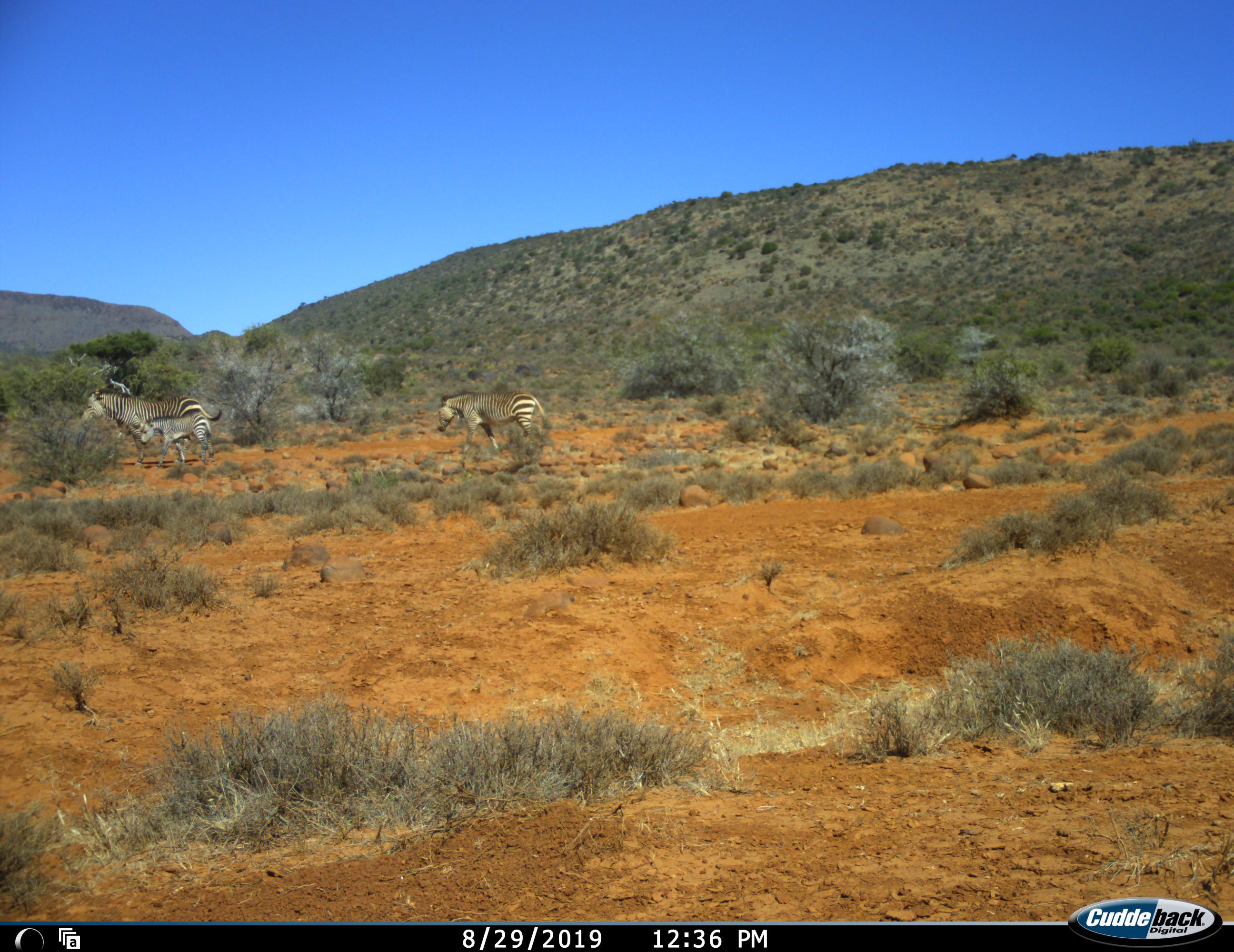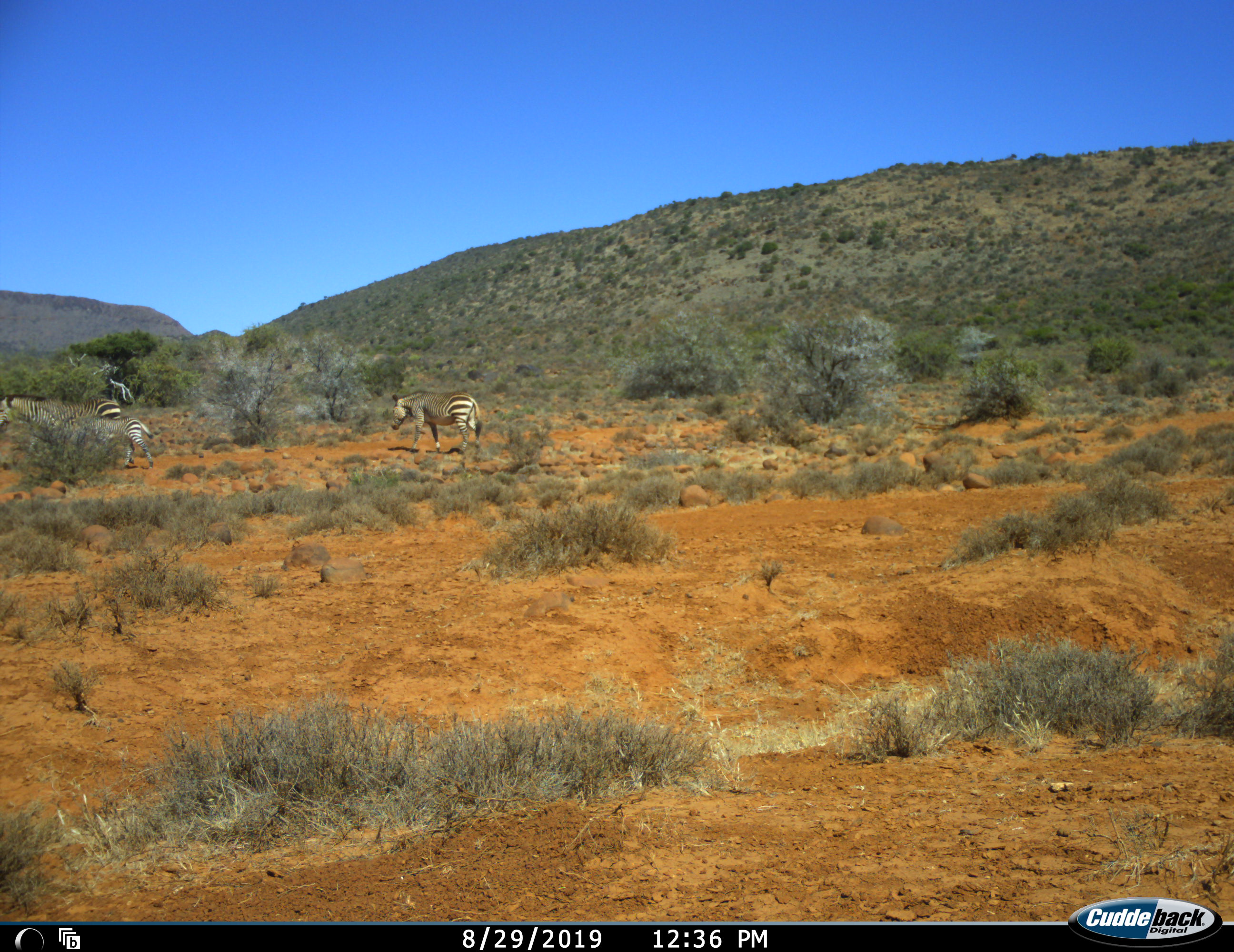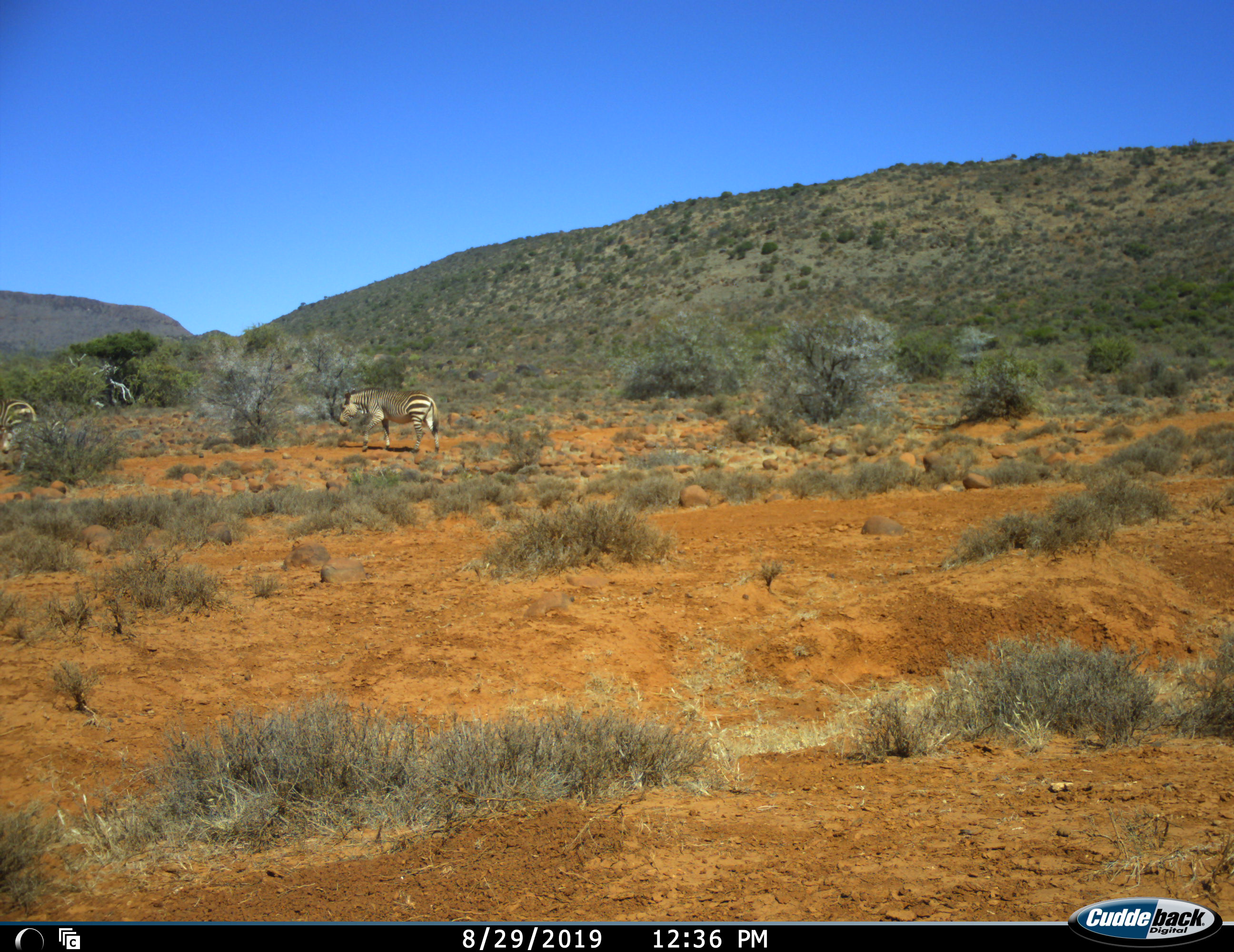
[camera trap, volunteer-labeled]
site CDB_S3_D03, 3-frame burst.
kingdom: Animalia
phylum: Chordata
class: Mammalia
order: Perissodactyla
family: Equidae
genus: Equus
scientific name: Equus zebra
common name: mountain zebra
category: zebramountain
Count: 3.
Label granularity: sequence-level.